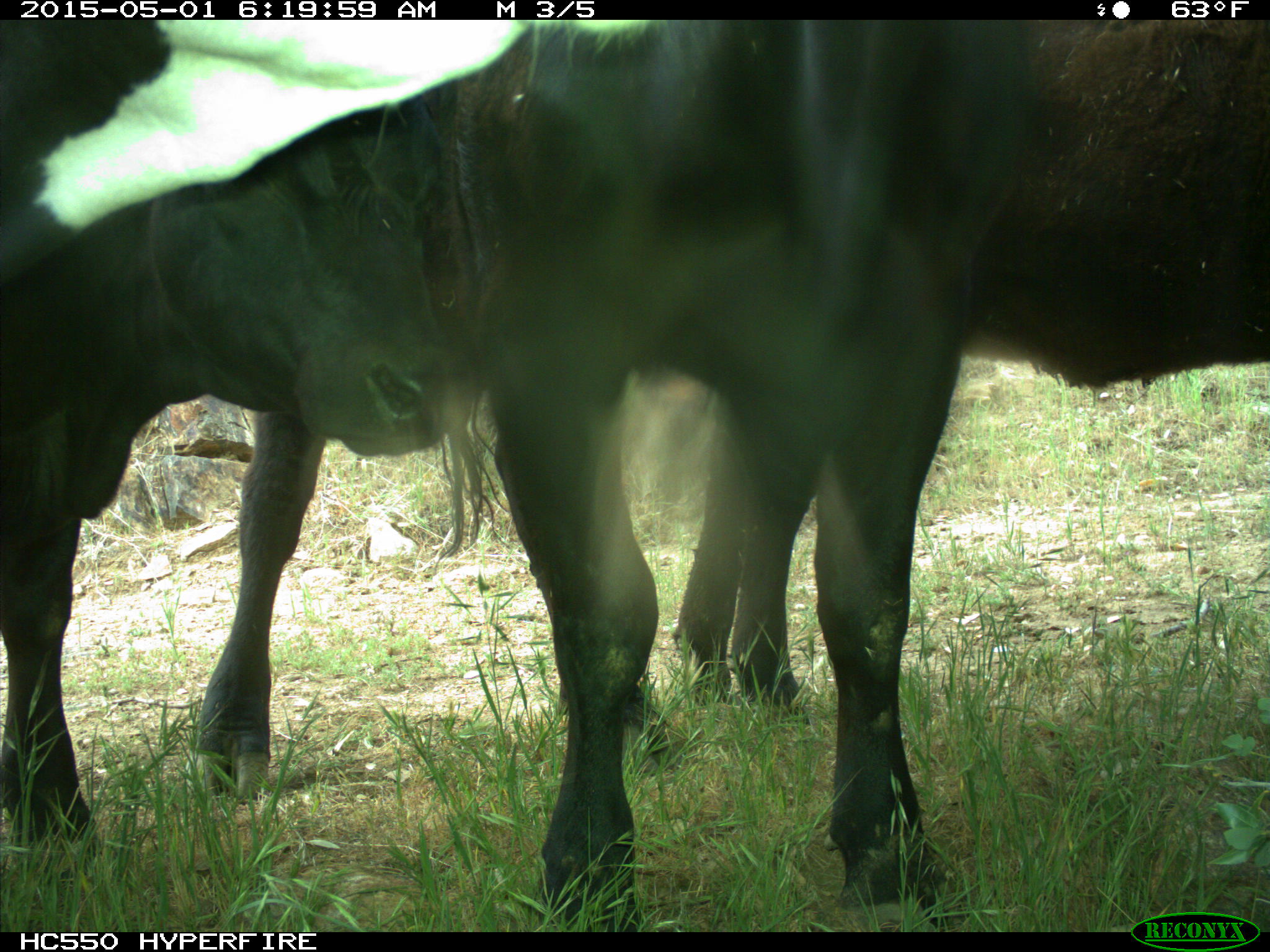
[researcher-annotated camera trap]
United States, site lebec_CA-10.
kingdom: Animalia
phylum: Chordata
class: Mammalia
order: Artiodactyla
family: Bovidae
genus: Bos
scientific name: Bos taurus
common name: domestic cow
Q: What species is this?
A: Bos taurus (domestic cow).